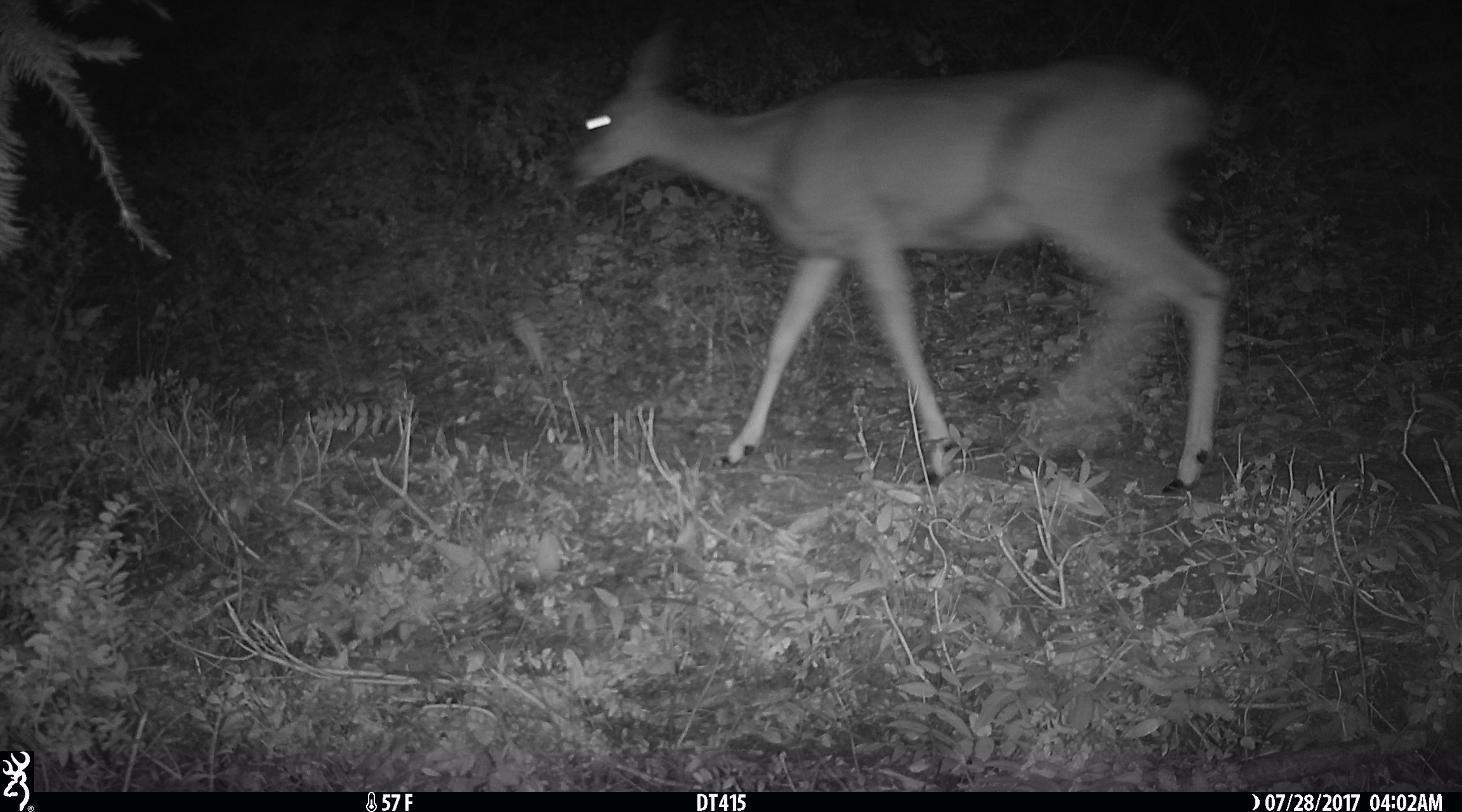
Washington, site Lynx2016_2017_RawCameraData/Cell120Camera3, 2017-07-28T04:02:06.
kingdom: Animalia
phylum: Chordata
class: Mammalia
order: Artiodactyla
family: Cervidae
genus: Odocoileus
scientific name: Odocoileus hemionus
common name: mule deer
Odocoileus hemionus (mule deer). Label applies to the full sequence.